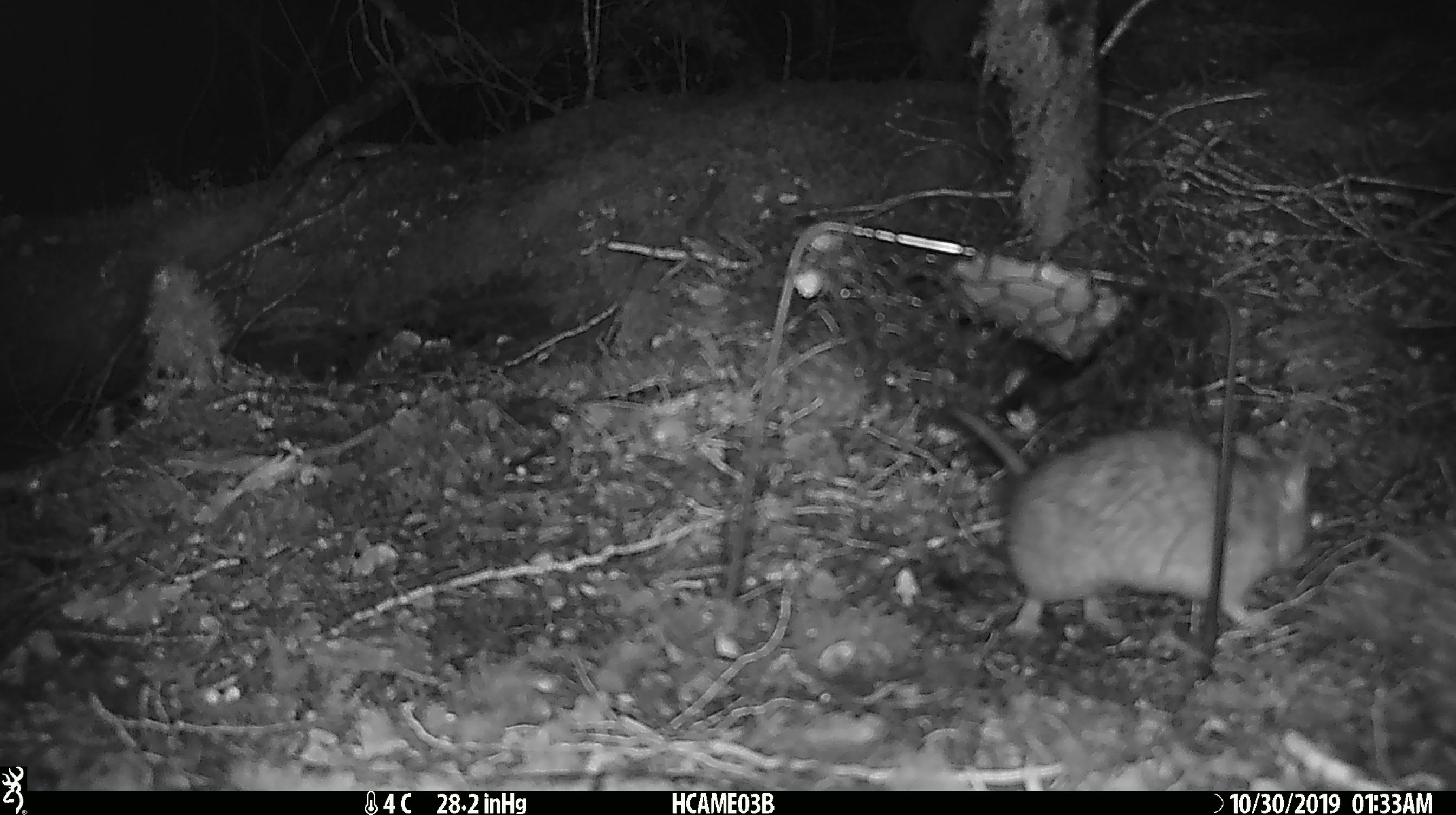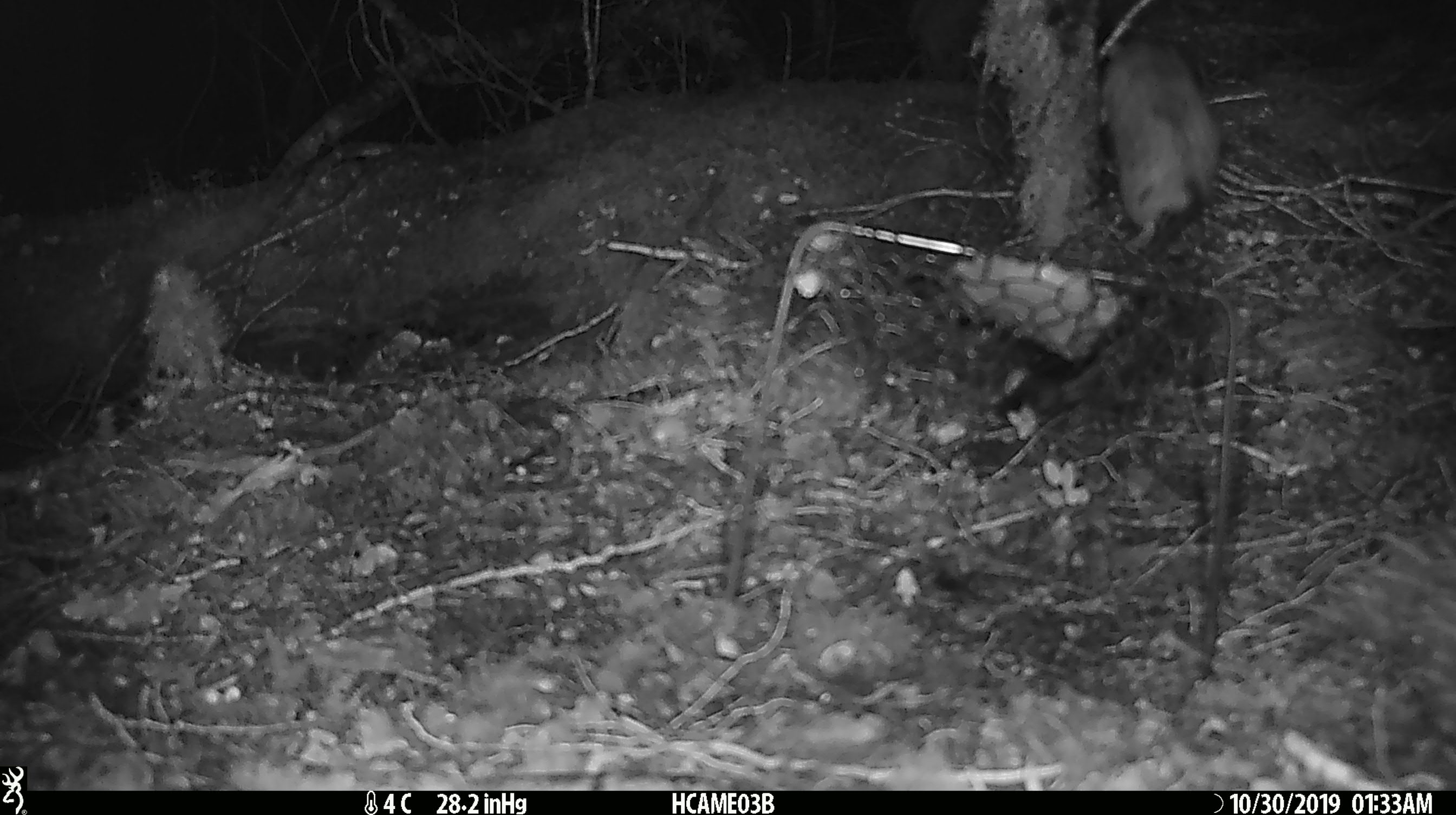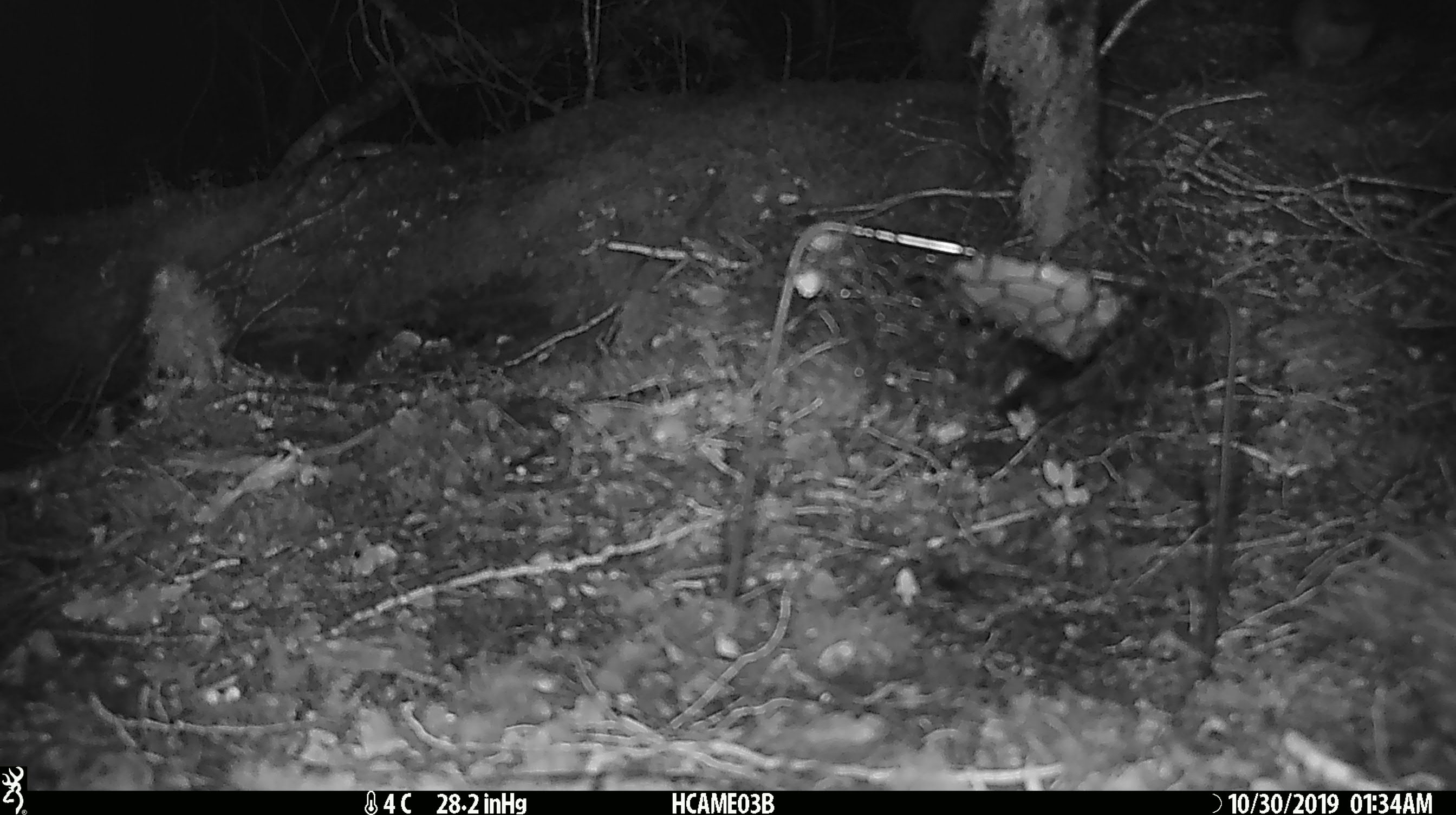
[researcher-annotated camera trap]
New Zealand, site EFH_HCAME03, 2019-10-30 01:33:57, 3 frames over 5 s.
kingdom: Animalia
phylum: Chordata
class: Mammalia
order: Rodentia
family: Muridae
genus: Rattus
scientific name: Rattus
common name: rat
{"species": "rat (Rattus)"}